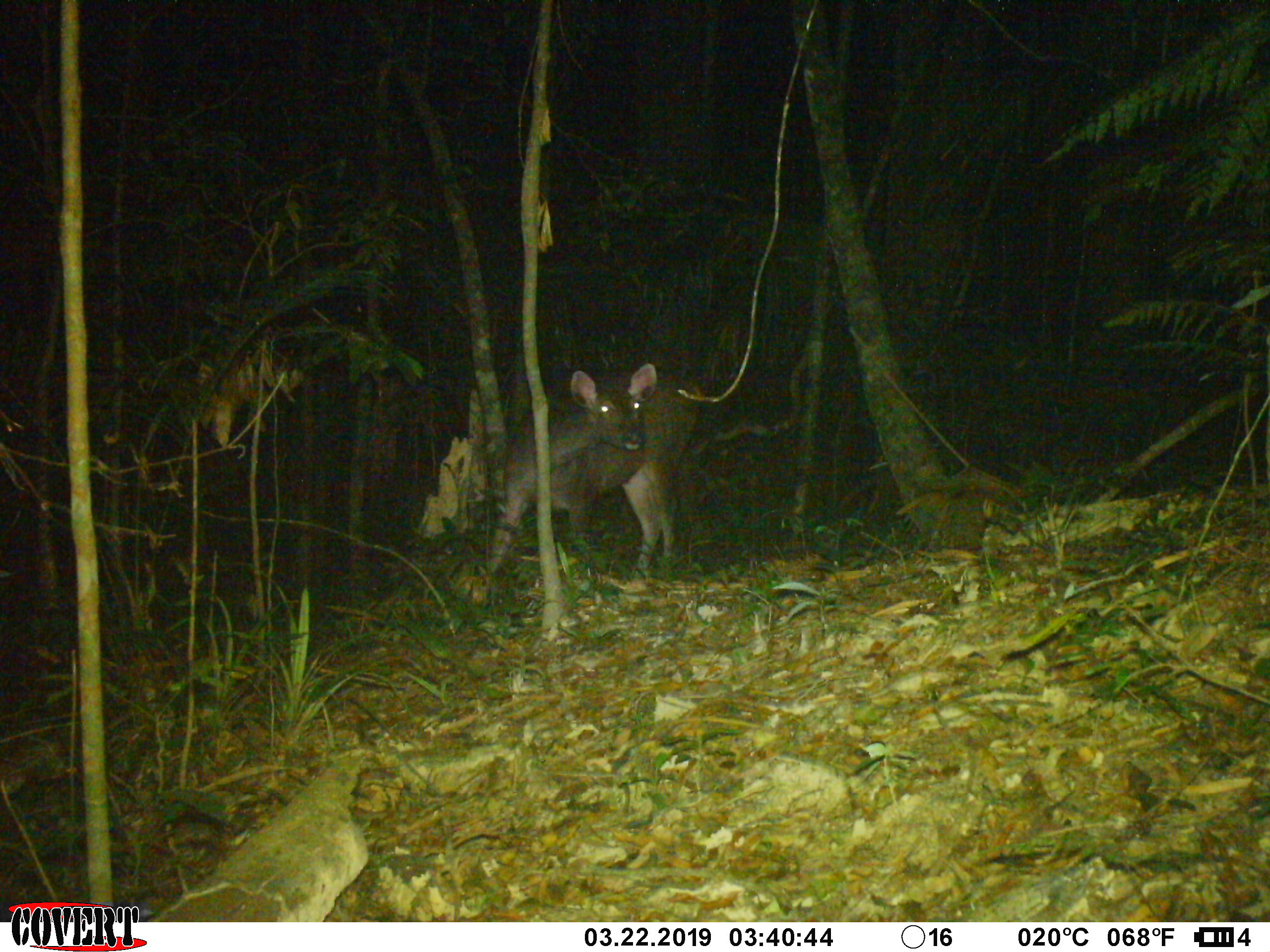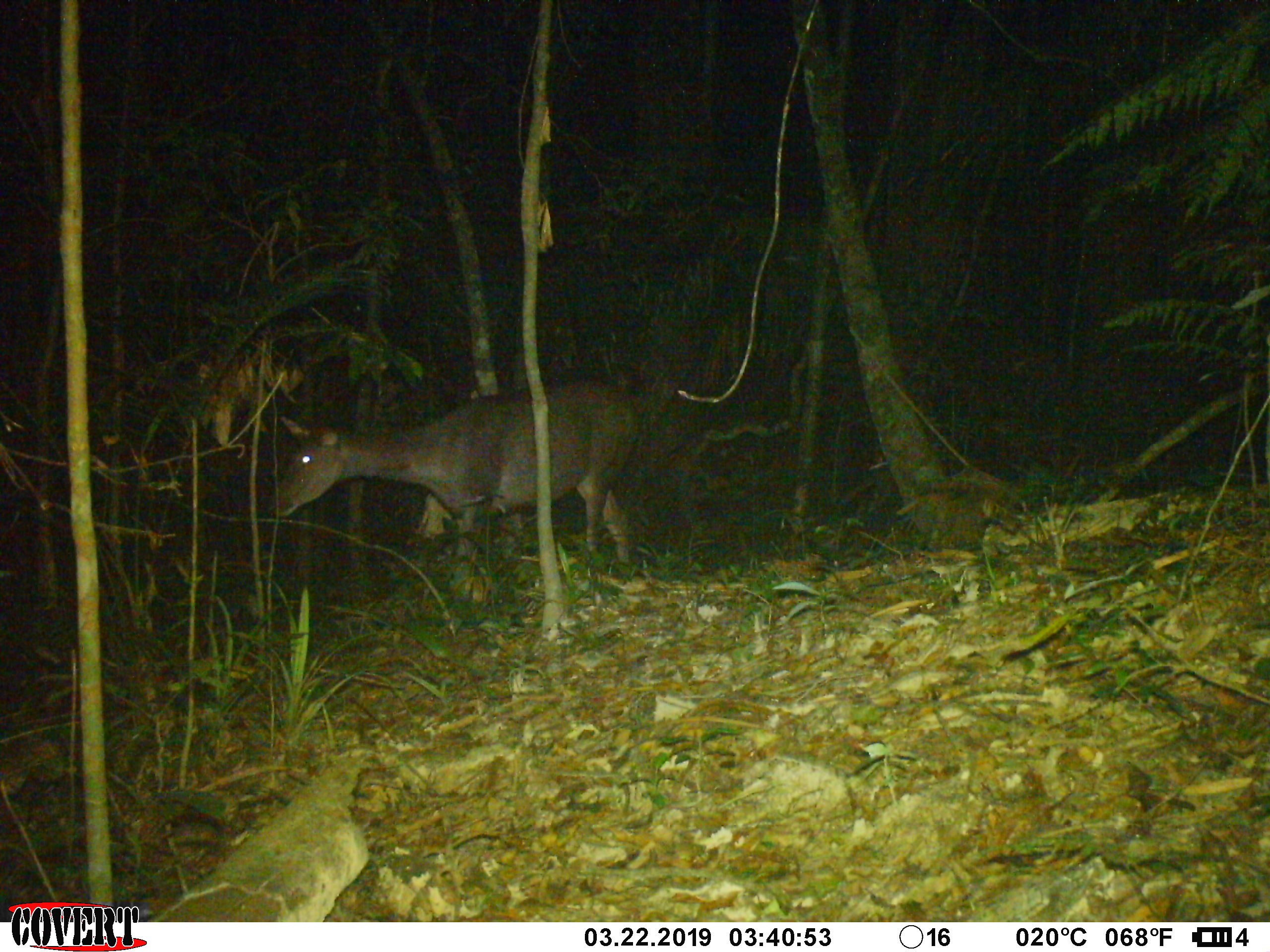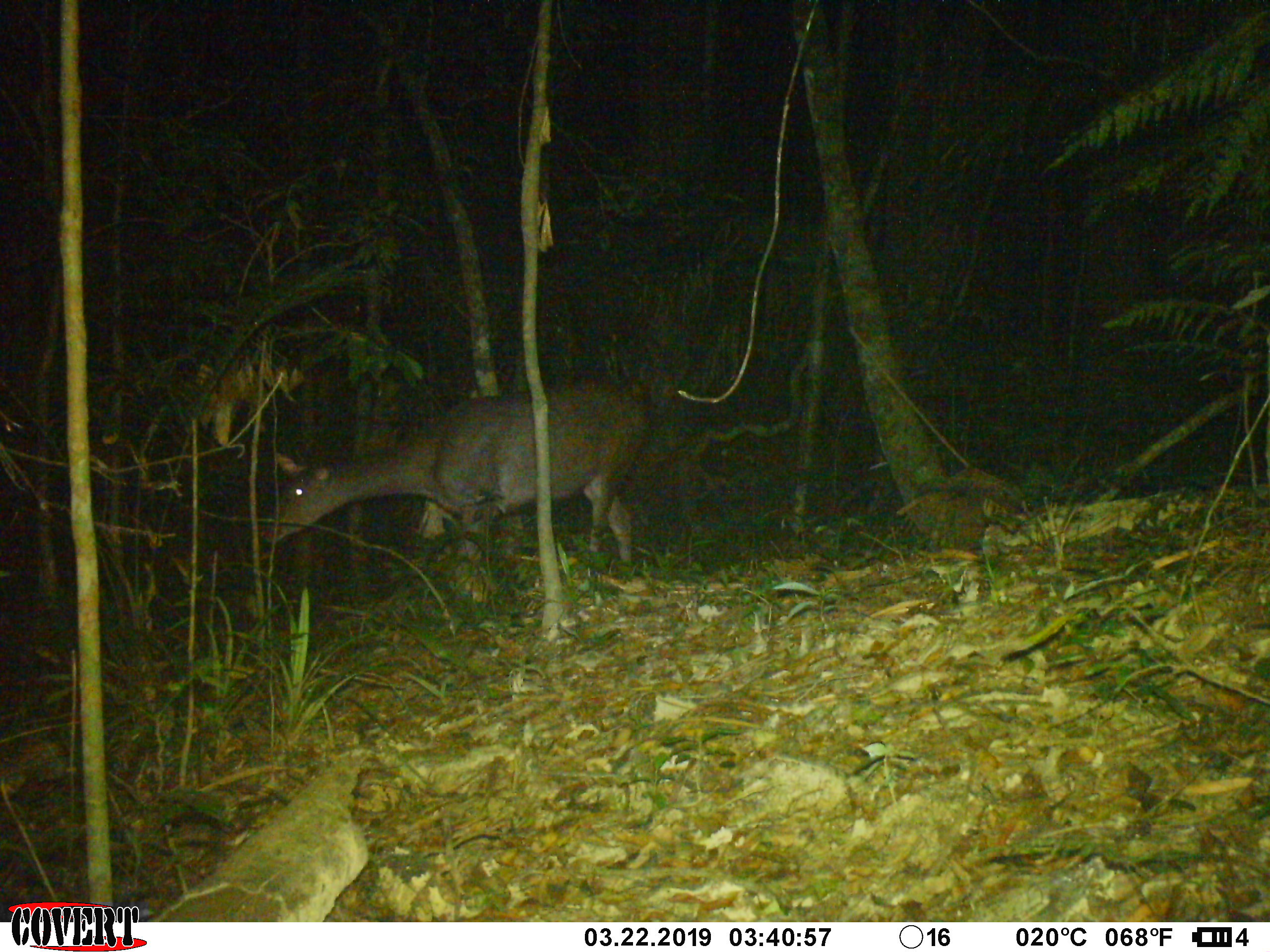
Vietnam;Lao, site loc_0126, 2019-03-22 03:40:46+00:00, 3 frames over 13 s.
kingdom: Animalia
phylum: Chordata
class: Mammalia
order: Artiodactyla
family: Cervidae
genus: Rusa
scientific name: Rusa unicolor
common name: sambar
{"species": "sambar (Rusa unicolor)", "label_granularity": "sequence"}